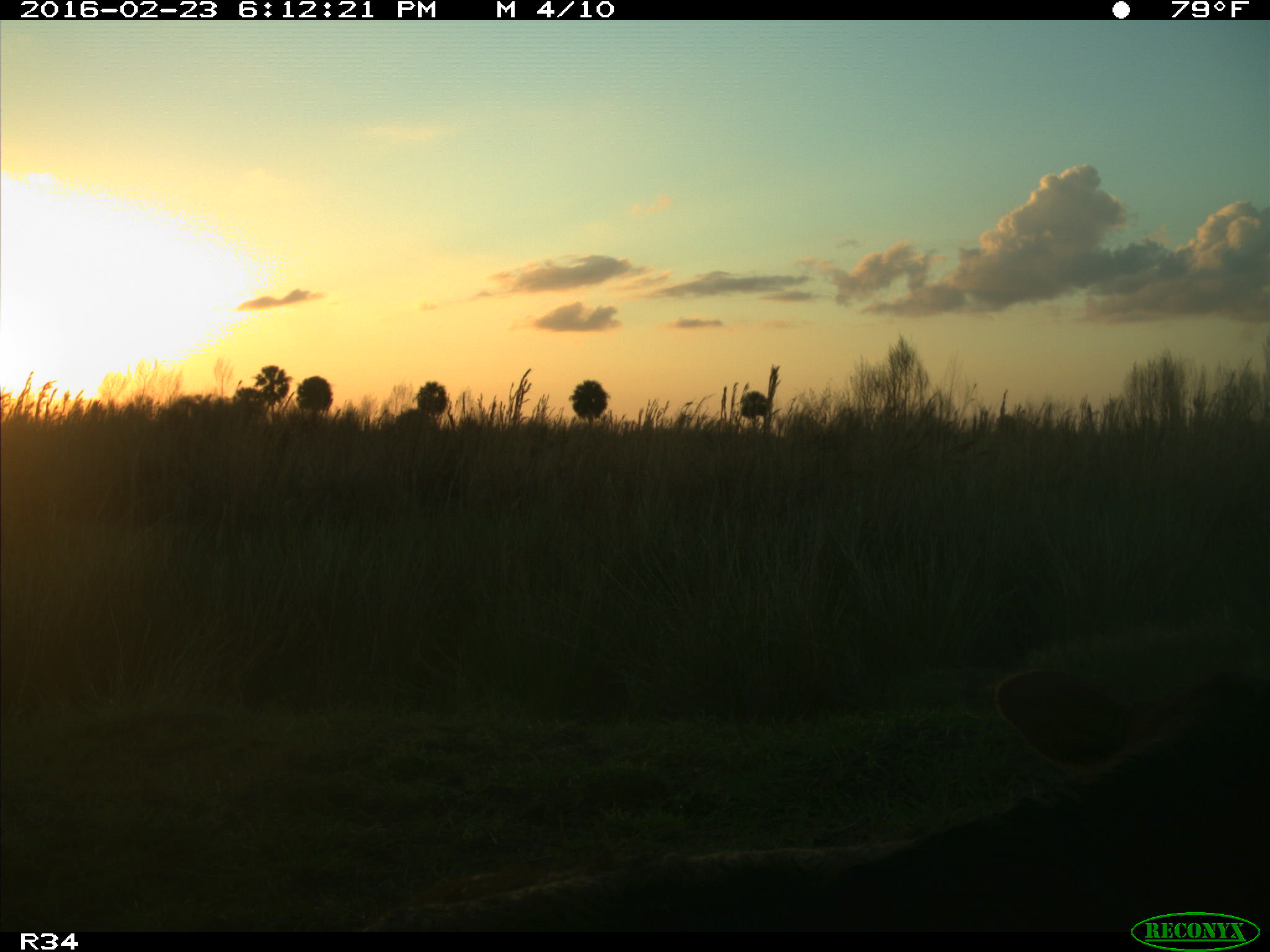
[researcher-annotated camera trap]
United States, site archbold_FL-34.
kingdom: Animalia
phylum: Chordata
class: Mammalia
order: Artiodactyla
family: Bovidae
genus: Bos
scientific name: Bos taurus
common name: domestic cow